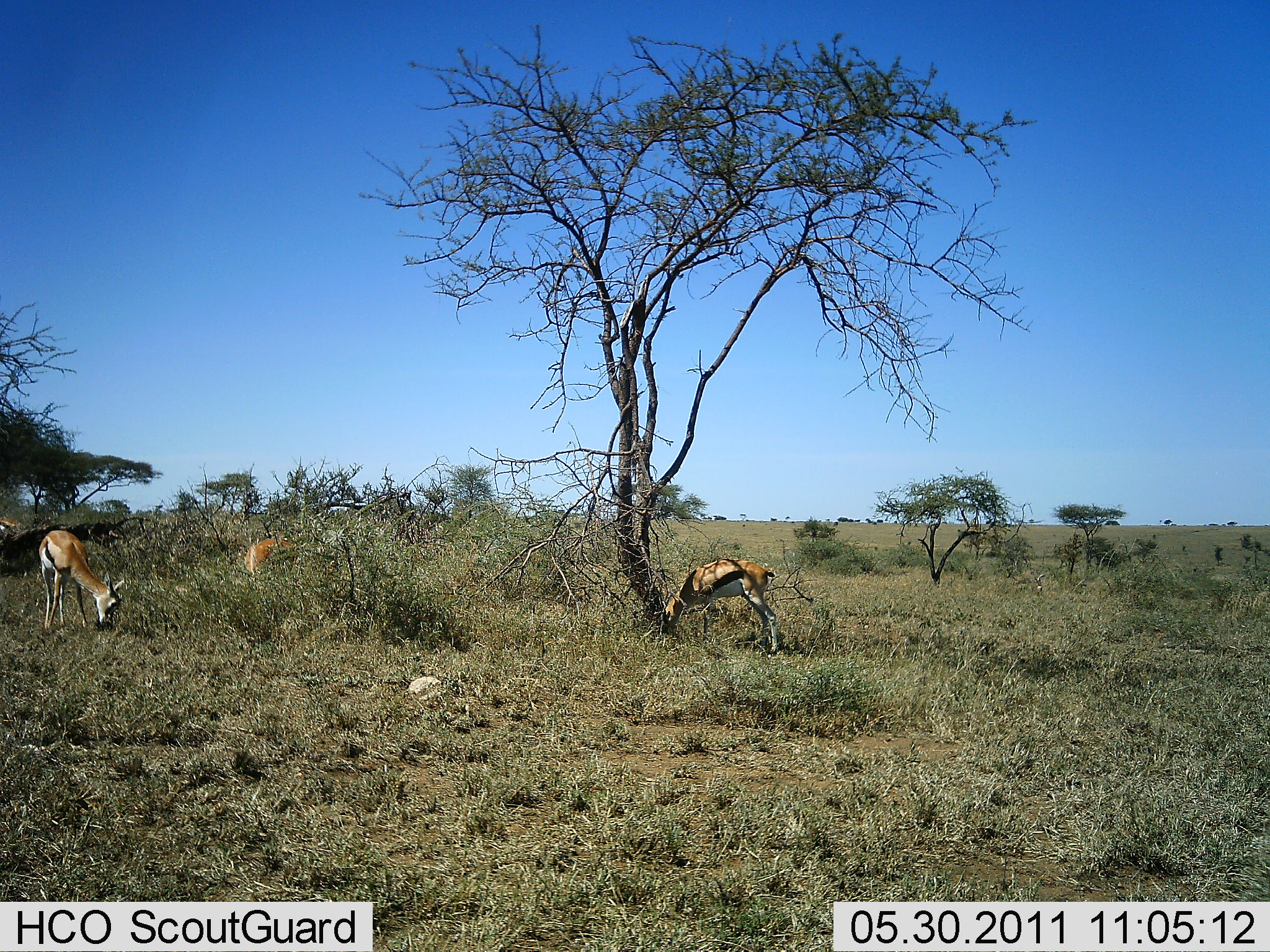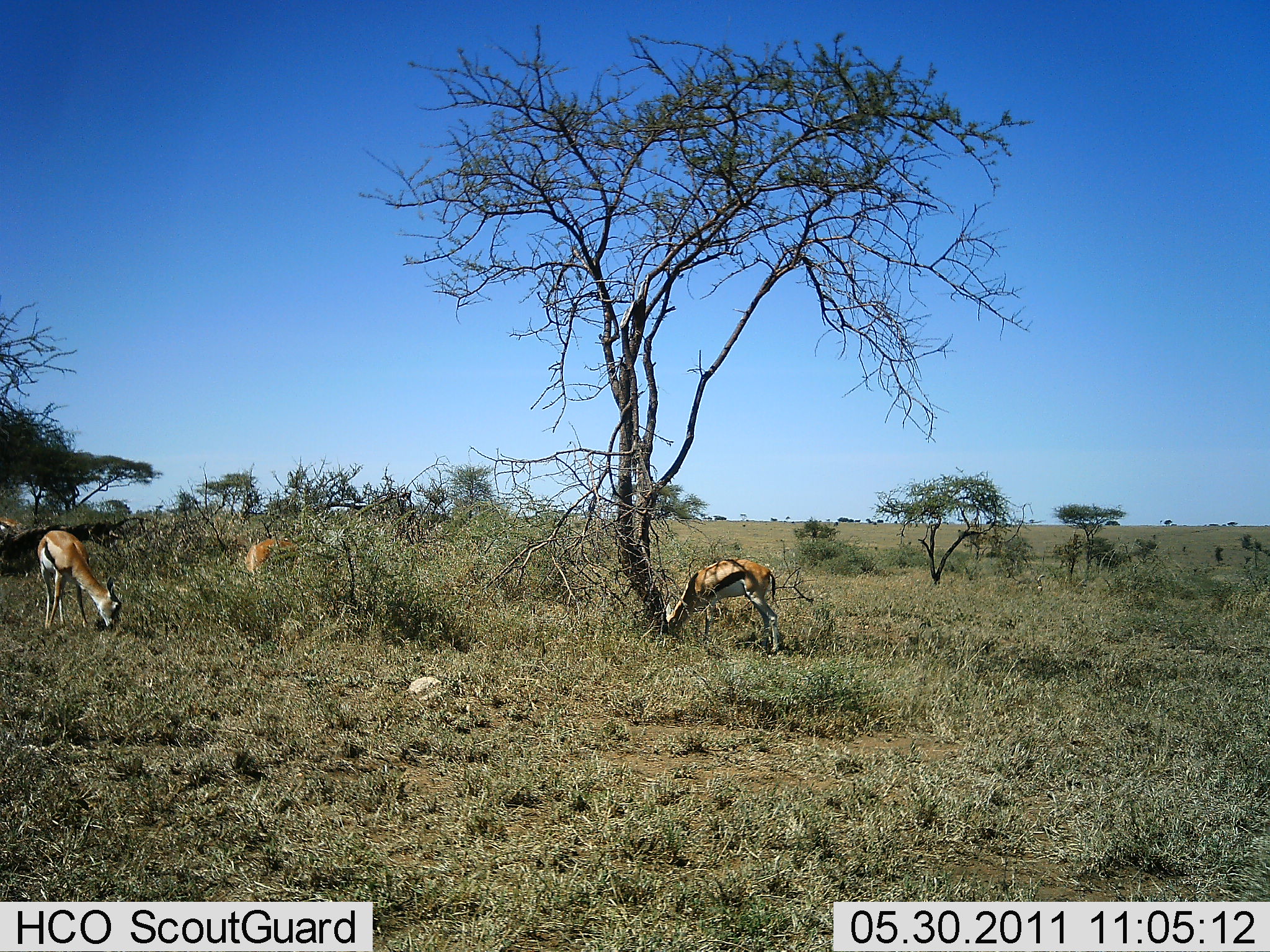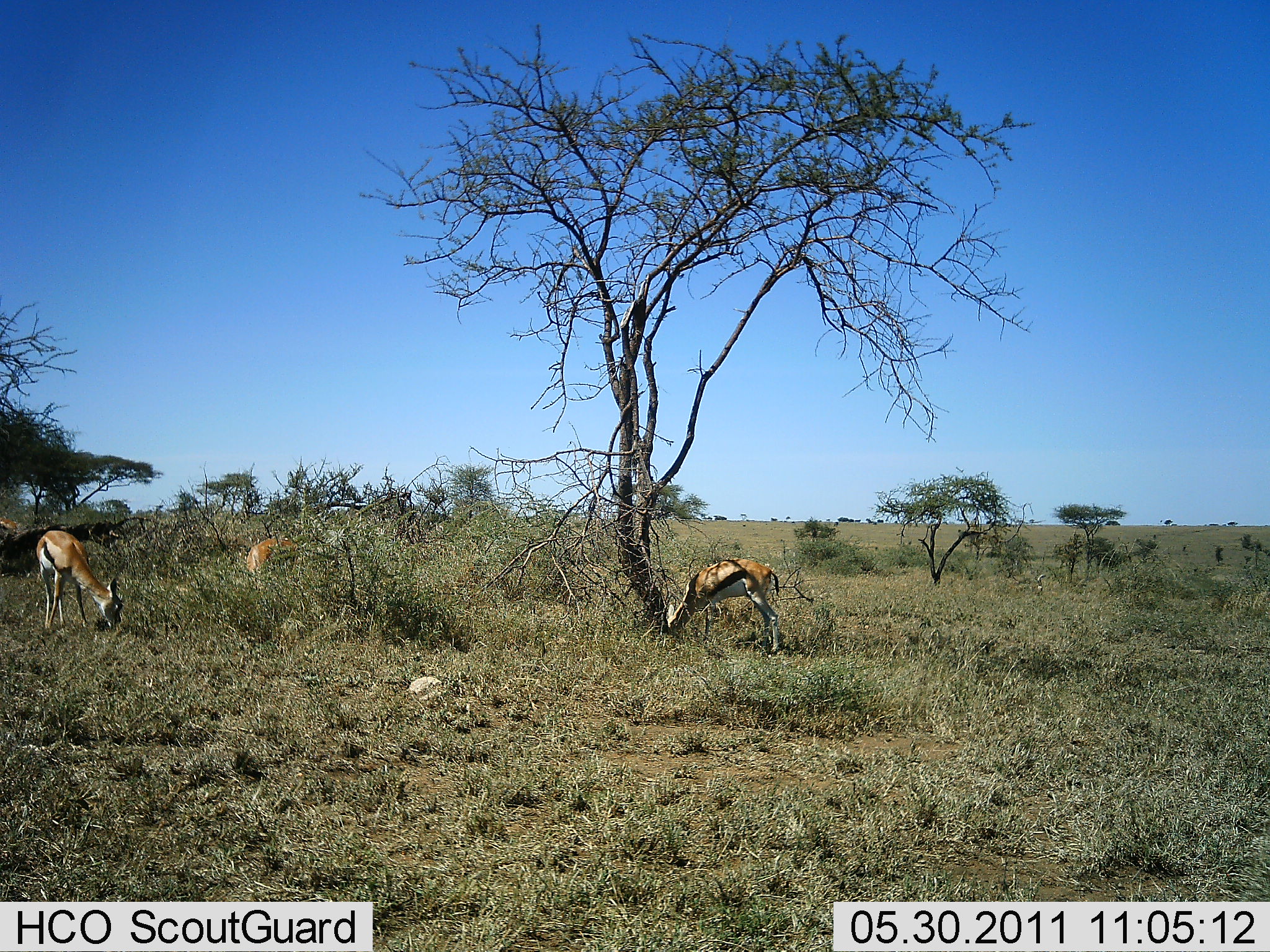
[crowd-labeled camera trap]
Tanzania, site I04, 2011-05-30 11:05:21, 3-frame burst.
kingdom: Animalia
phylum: Chordata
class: Mammalia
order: Artiodactyla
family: Bovidae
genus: Eudorcas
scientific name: Eudorcas thomsonii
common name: thomson's gazelle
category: gazellethomsons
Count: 3.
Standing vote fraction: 21%.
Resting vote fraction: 0%.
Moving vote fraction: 0%.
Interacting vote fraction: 0%.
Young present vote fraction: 0%.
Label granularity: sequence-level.